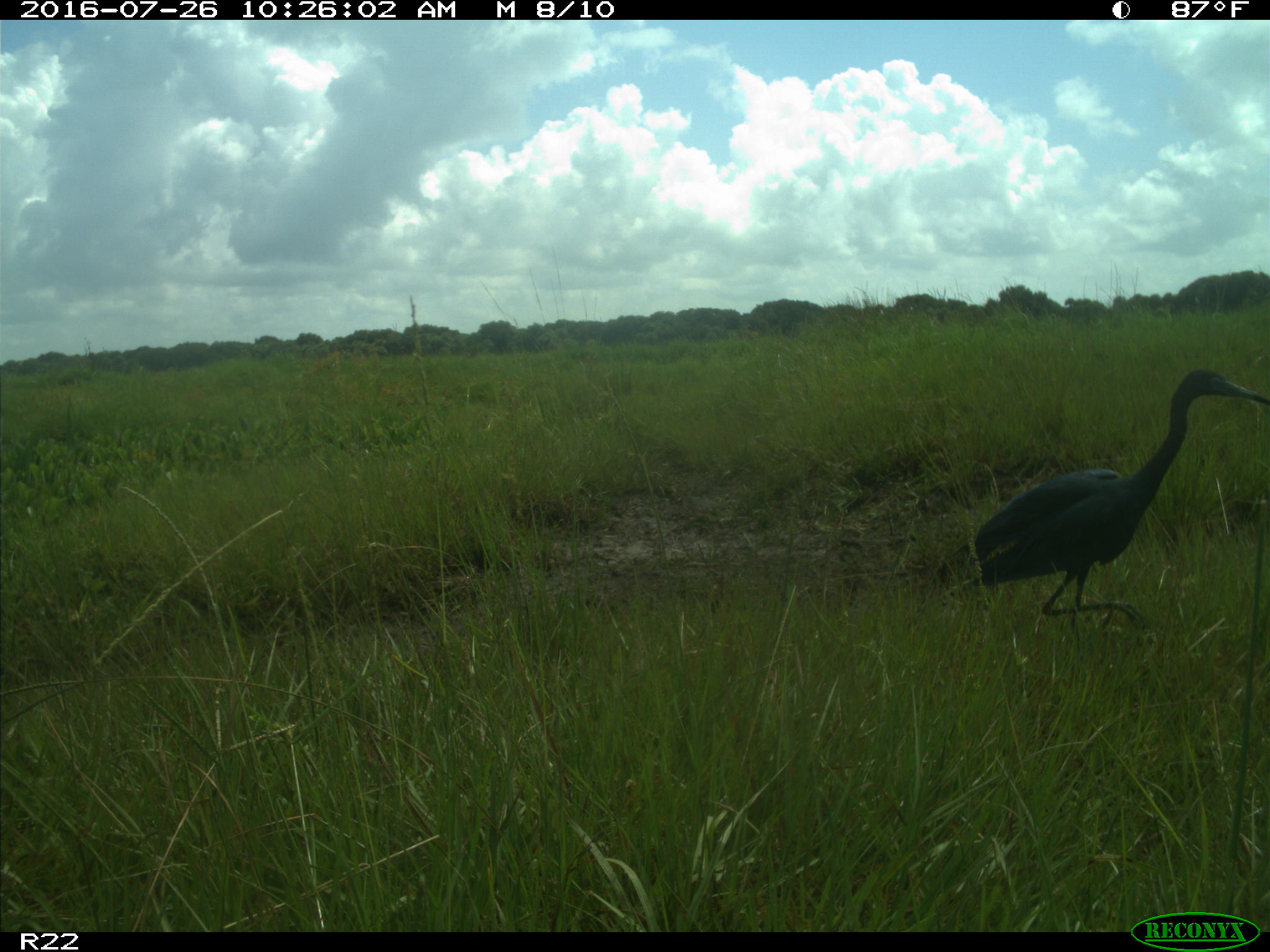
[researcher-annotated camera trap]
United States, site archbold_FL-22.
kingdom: Animalia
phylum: Chordata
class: Aves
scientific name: Aves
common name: birds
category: unidentified bird